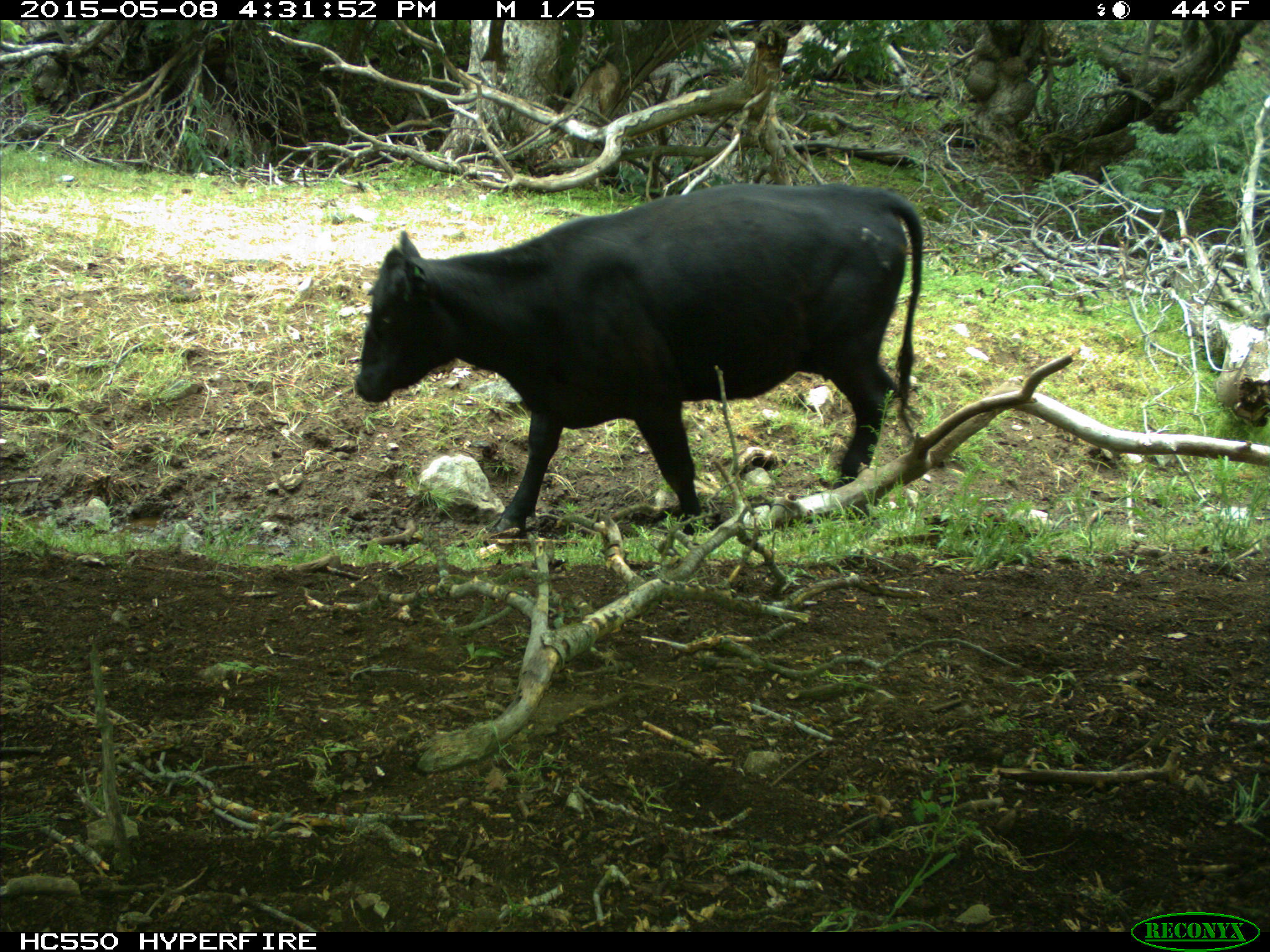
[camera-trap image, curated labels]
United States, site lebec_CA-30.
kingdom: Animalia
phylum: Chordata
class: Mammalia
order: Artiodactyla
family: Bovidae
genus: Bos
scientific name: Bos taurus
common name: domestic cow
Bos taurus (domestic cow).